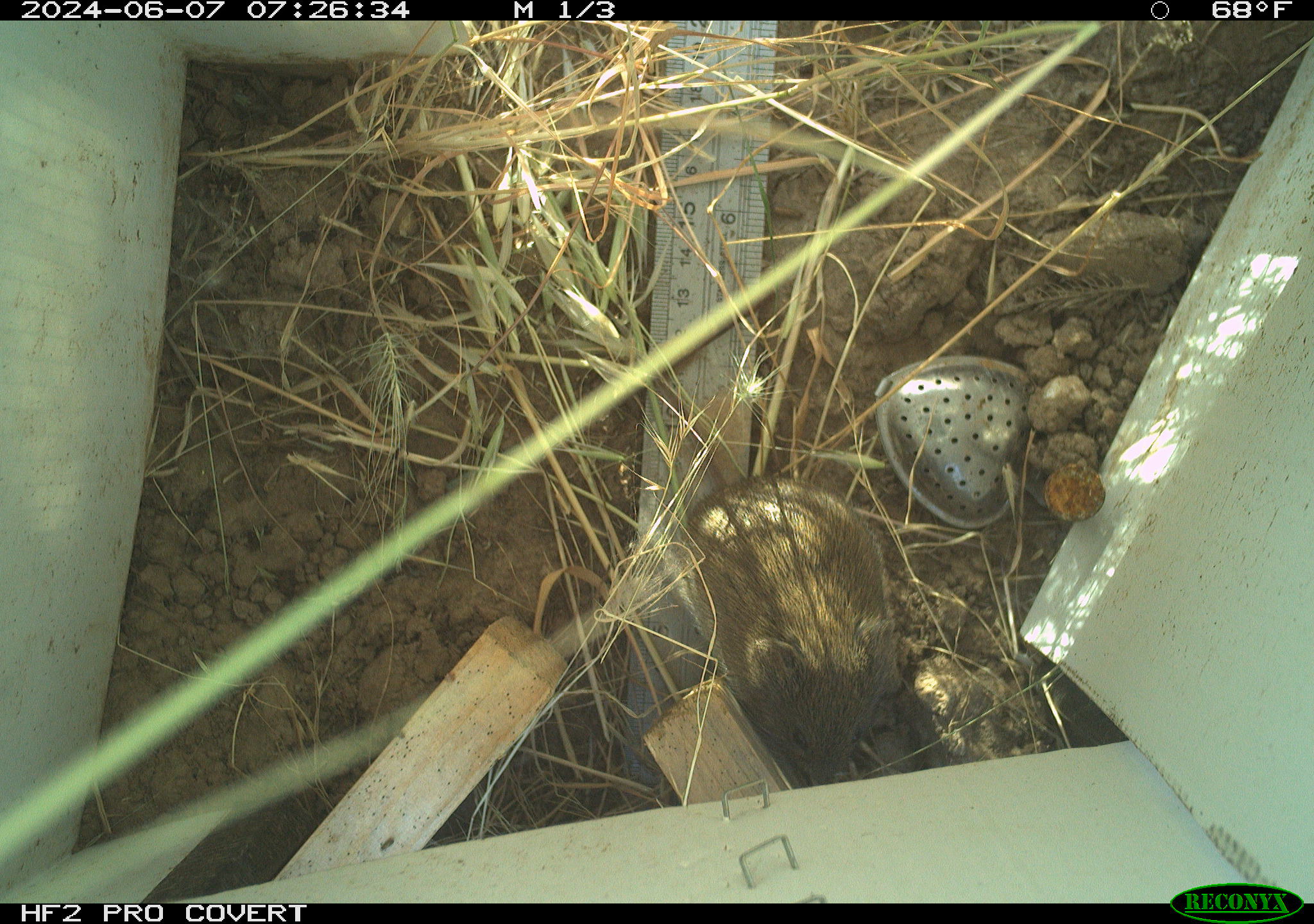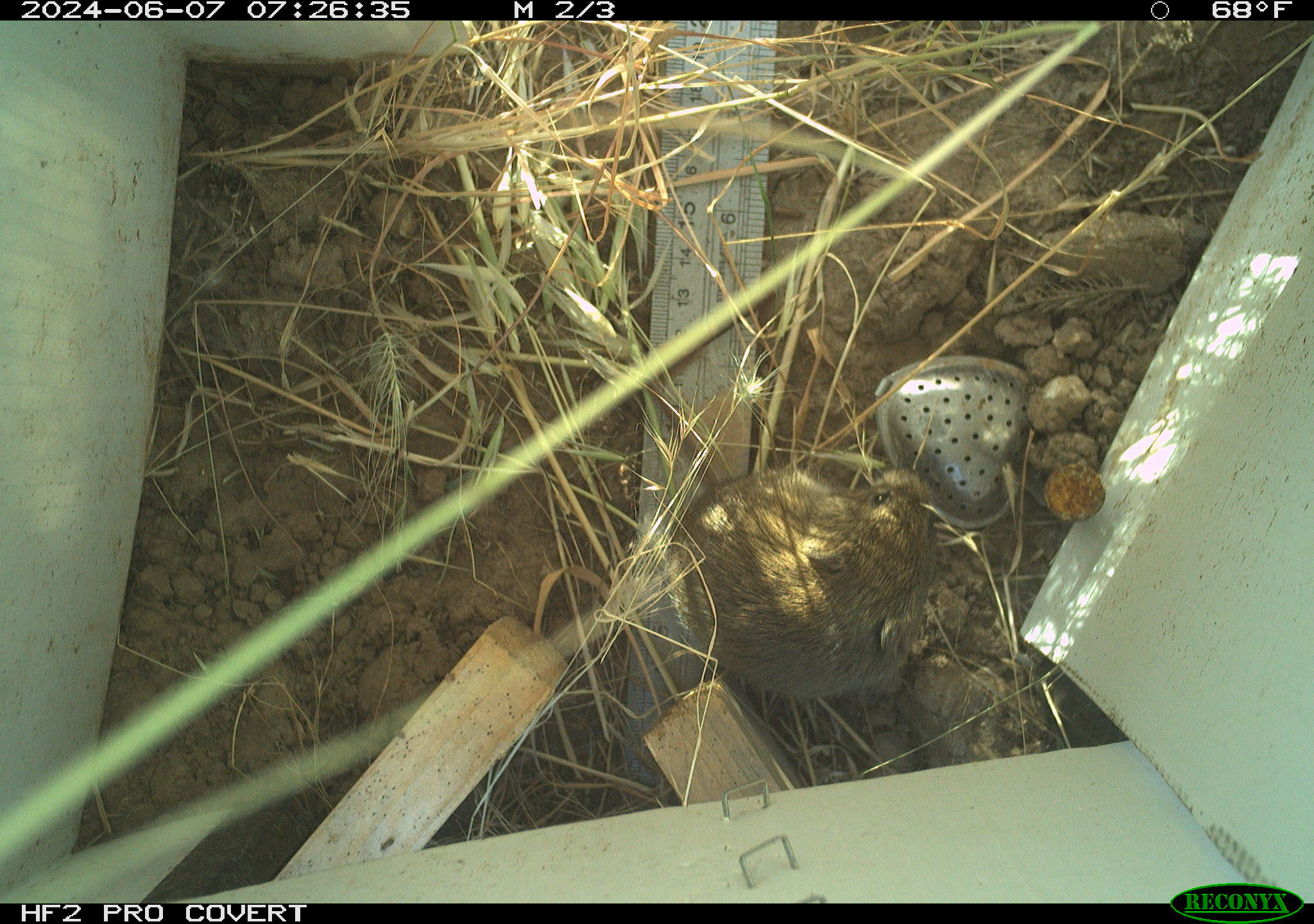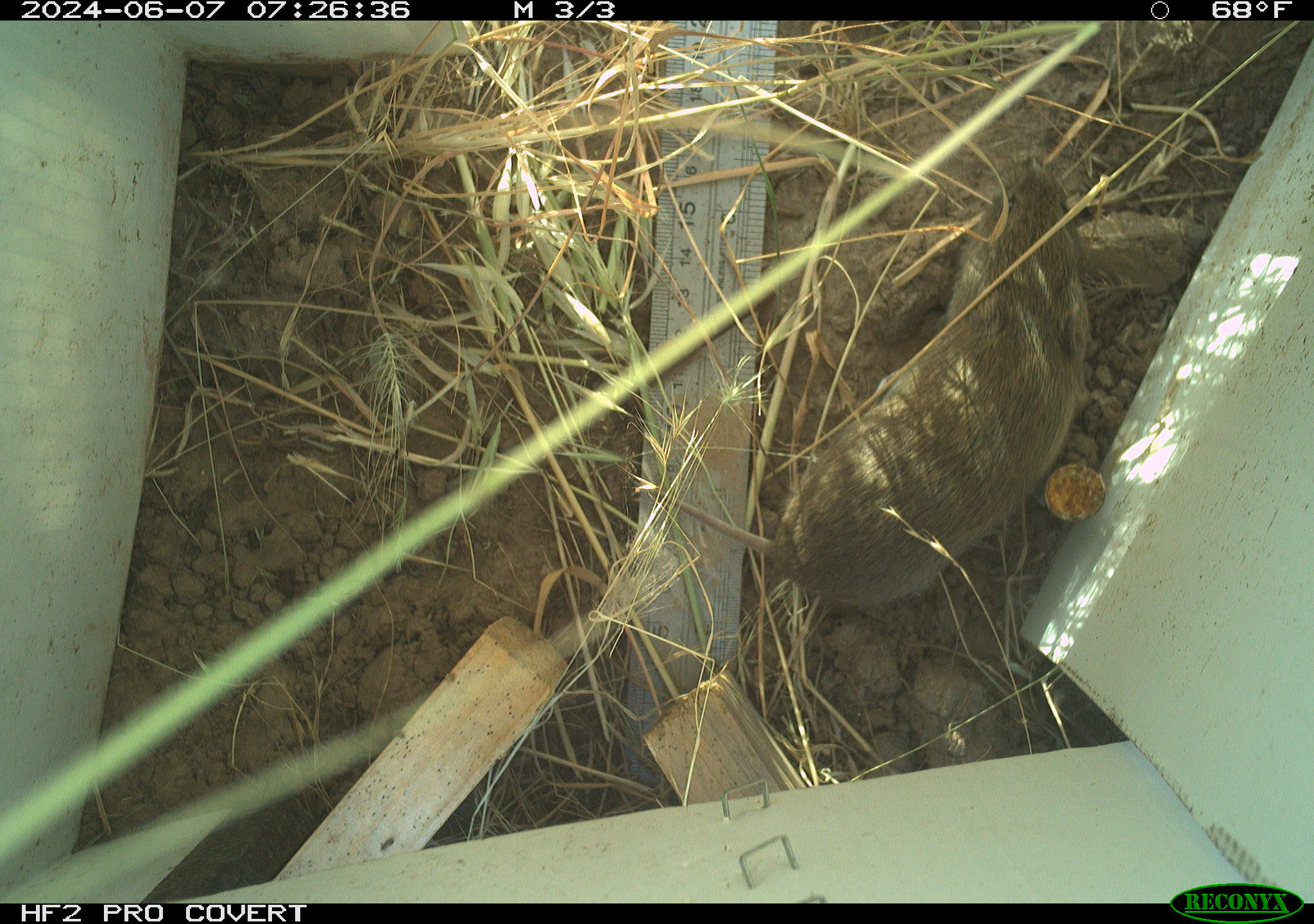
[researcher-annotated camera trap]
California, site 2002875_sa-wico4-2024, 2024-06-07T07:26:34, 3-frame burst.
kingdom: Animalia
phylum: Chordata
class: Mammalia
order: Rodentia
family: Cricetidae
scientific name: Arvicolinae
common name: voles, lemmings, and muskrats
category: arvicolinae subfamily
Arvicolinae subfamily (voles, lemmings, and muskrats) (Arvicolinae).